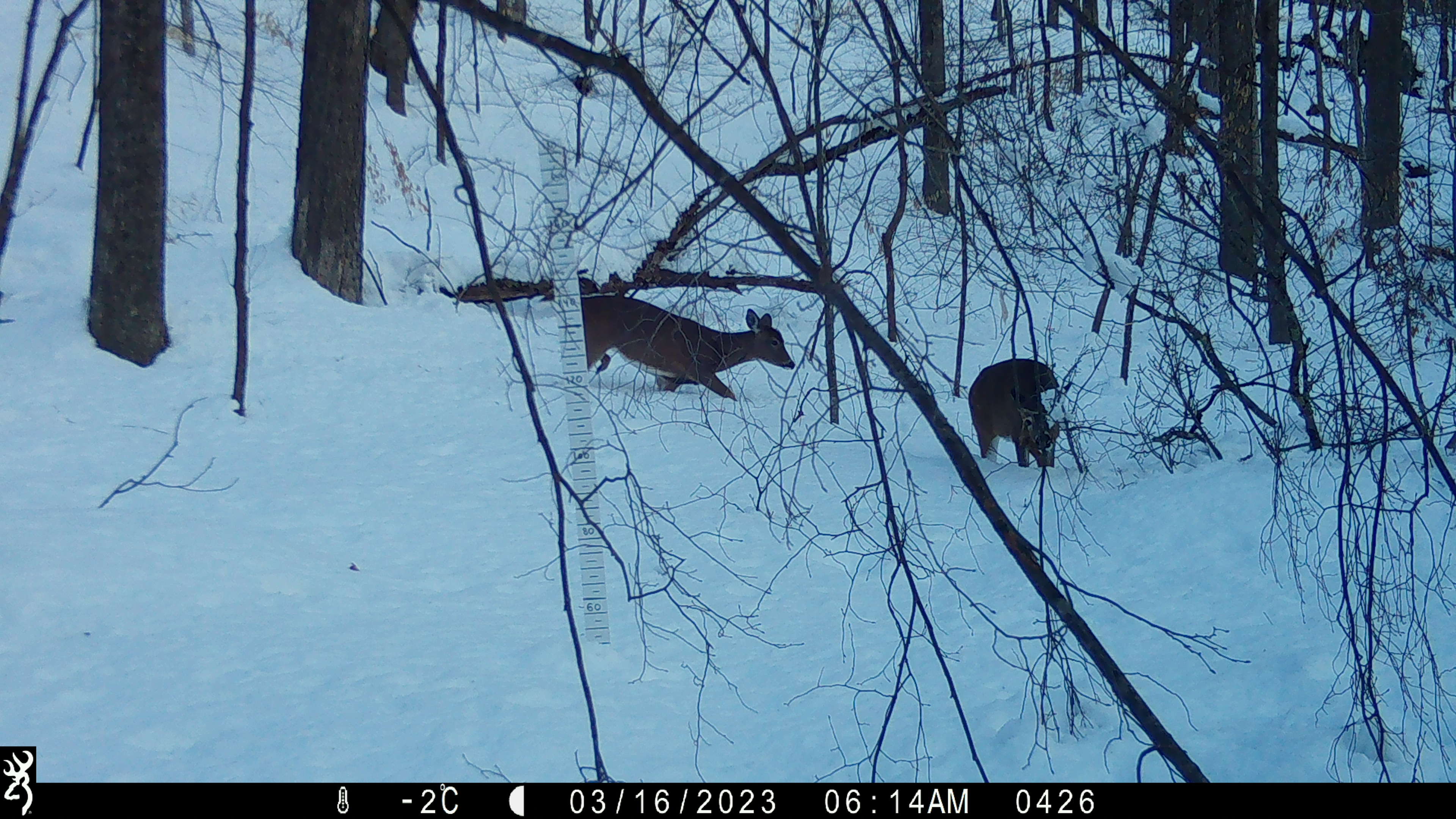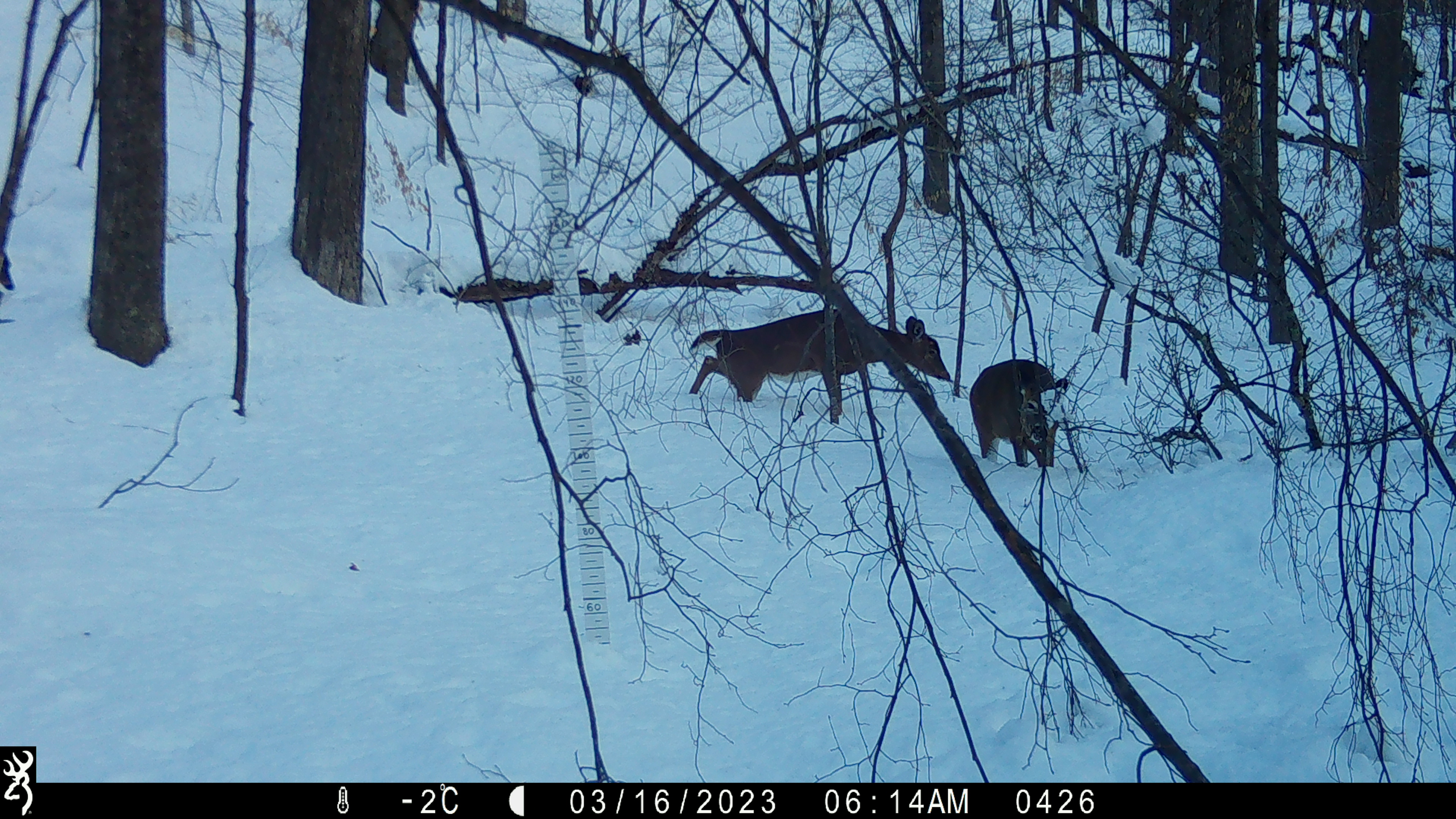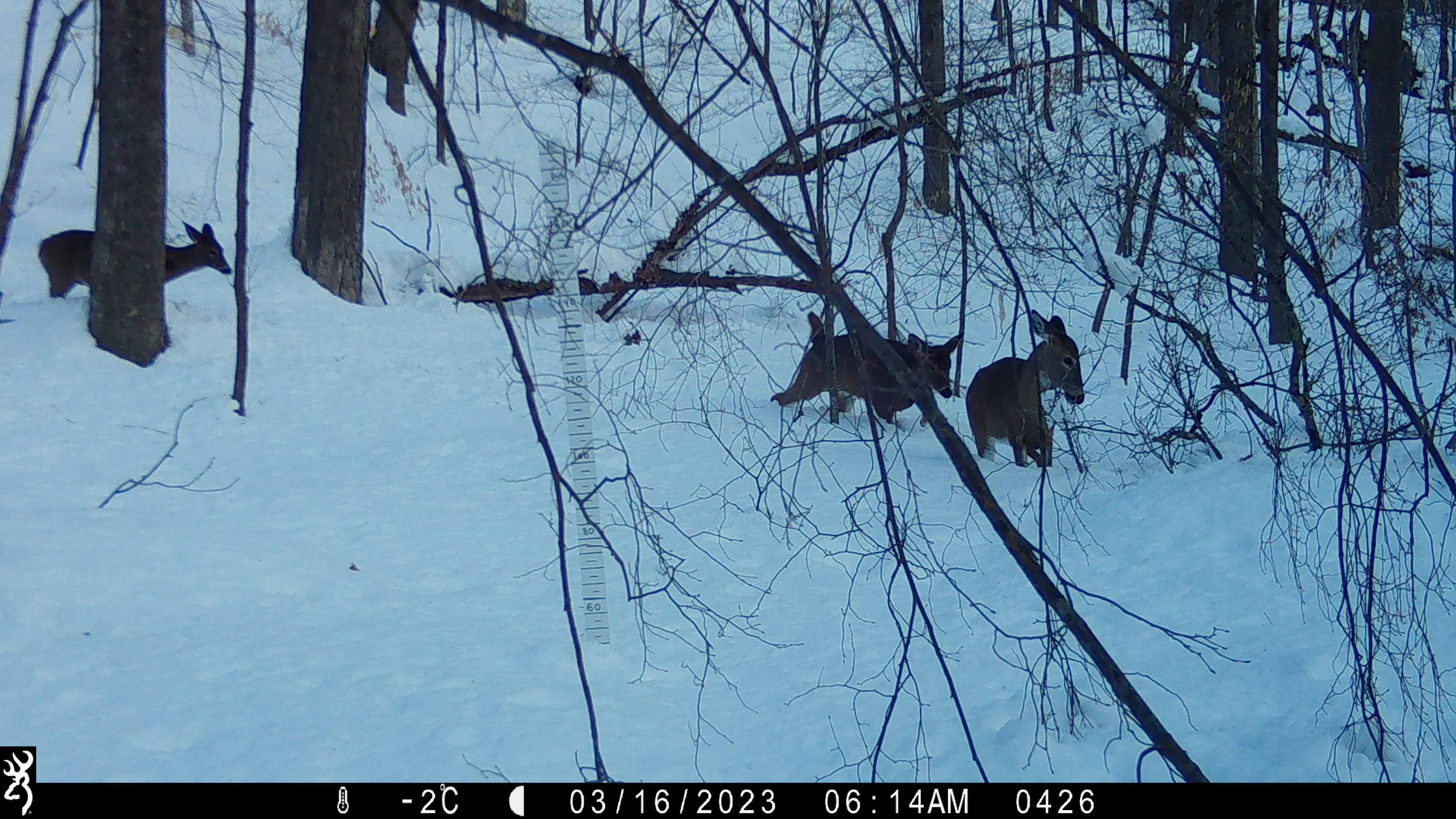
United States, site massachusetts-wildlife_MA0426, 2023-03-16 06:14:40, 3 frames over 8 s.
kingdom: Animalia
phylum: Chordata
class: Mammalia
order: Artiodactyla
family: Cervidae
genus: Odocoileus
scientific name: Odocoileus virginianus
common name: white-tailed deer